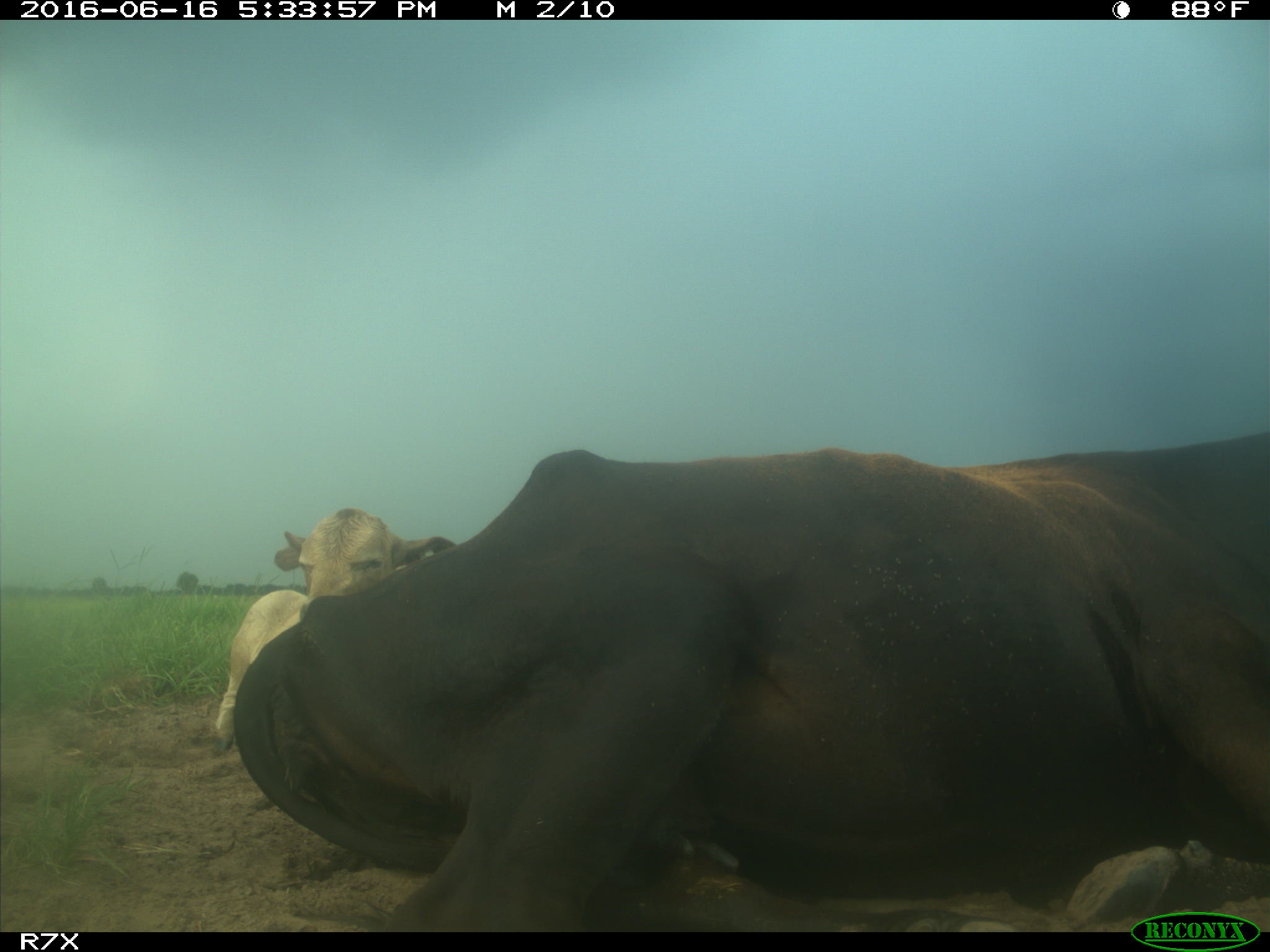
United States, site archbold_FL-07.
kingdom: Animalia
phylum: Chordata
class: Mammalia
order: Artiodactyla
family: Bovidae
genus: Bos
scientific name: Bos taurus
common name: domestic cow